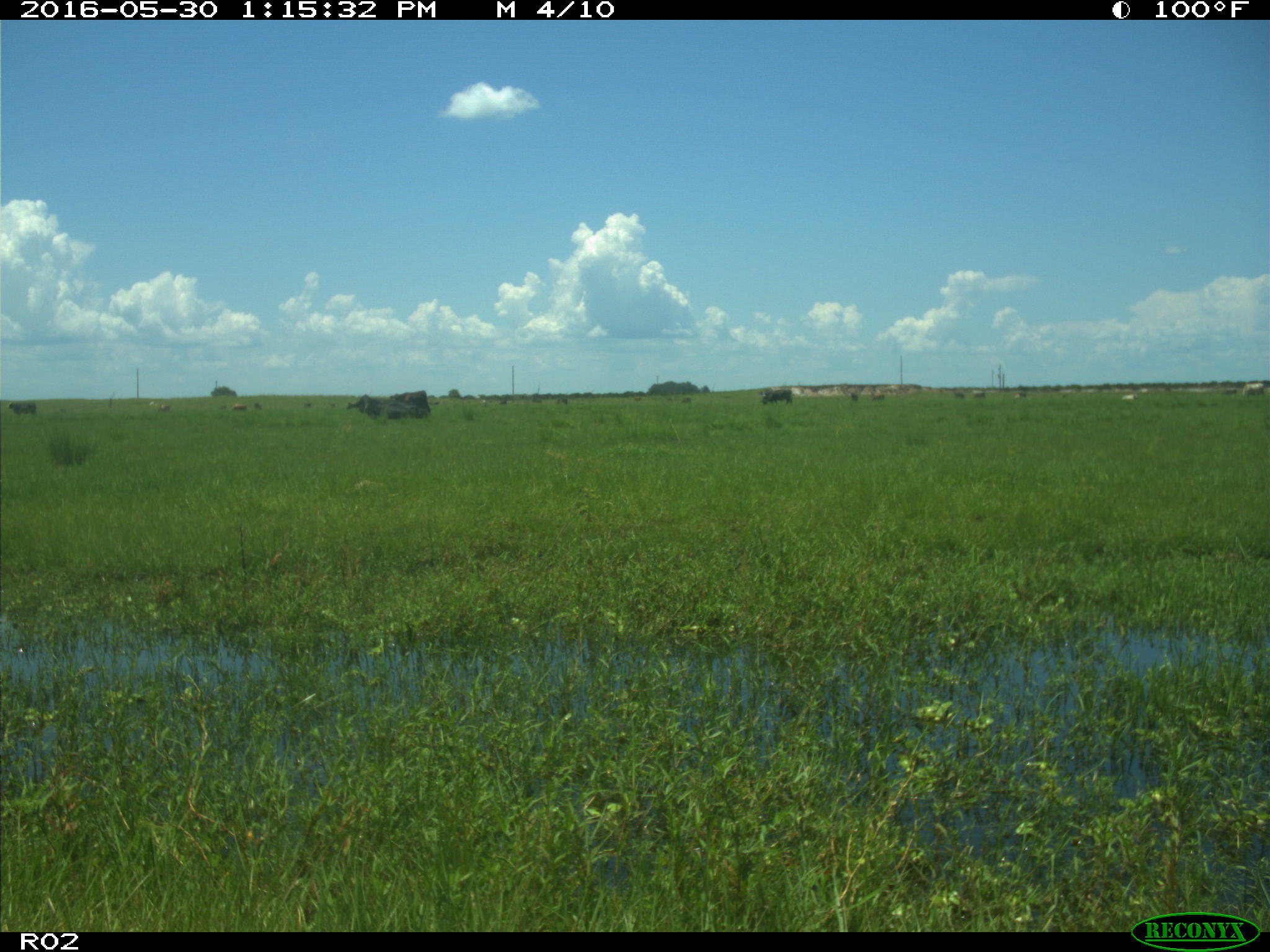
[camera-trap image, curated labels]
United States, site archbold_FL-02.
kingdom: Animalia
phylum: Chordata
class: Mammalia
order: Artiodactyla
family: Bovidae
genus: Bos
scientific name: Bos taurus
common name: domestic cow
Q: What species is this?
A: Bos taurus (domestic cow).